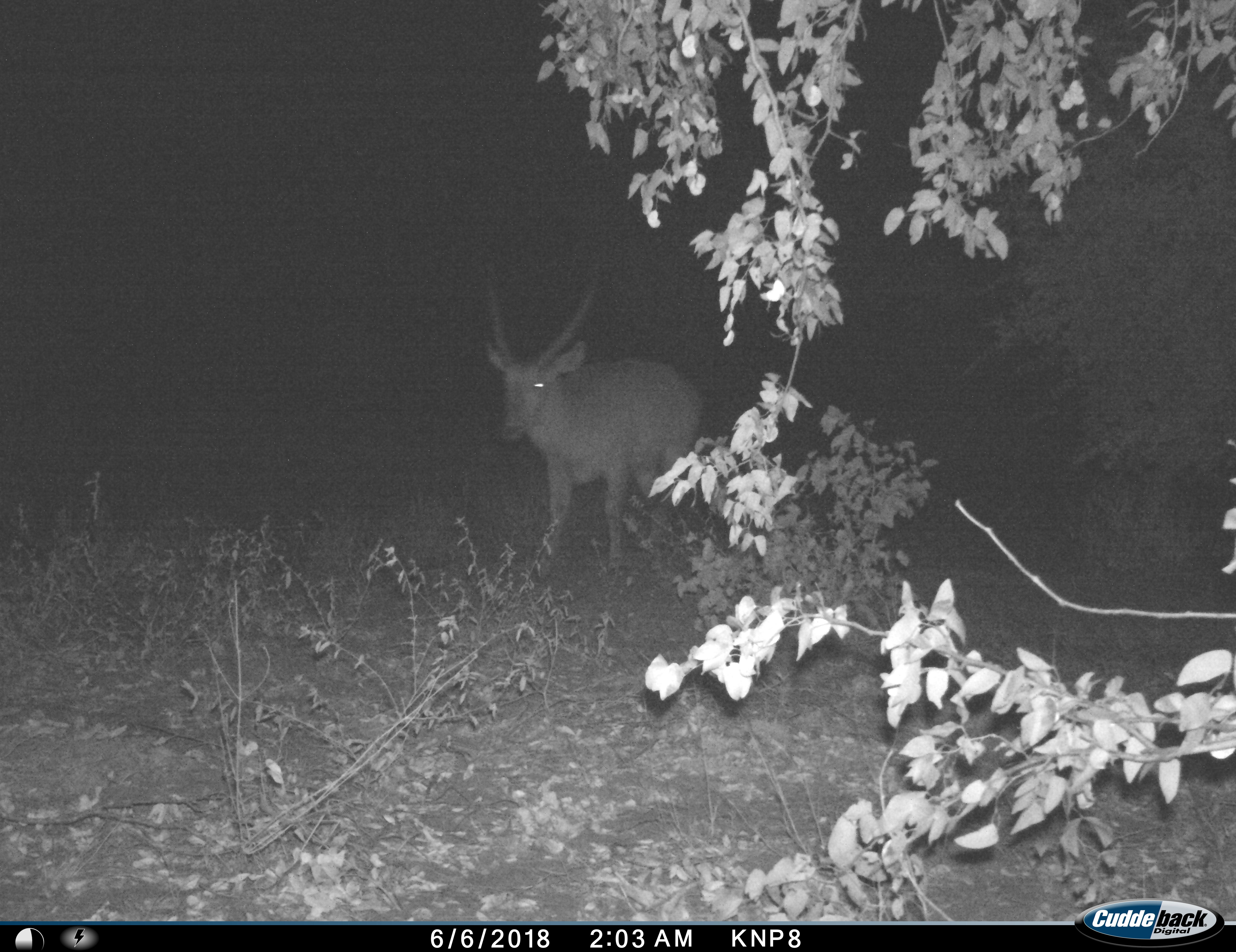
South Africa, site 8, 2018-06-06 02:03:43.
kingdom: Animalia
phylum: Chordata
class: Mammalia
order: Artiodactyla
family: Bovidae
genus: Kobus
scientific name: Kobus ellipsiprymnus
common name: waterbuck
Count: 1.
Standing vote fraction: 38%.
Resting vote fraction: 0%.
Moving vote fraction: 62%.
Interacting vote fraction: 0%.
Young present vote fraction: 0%.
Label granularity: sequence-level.